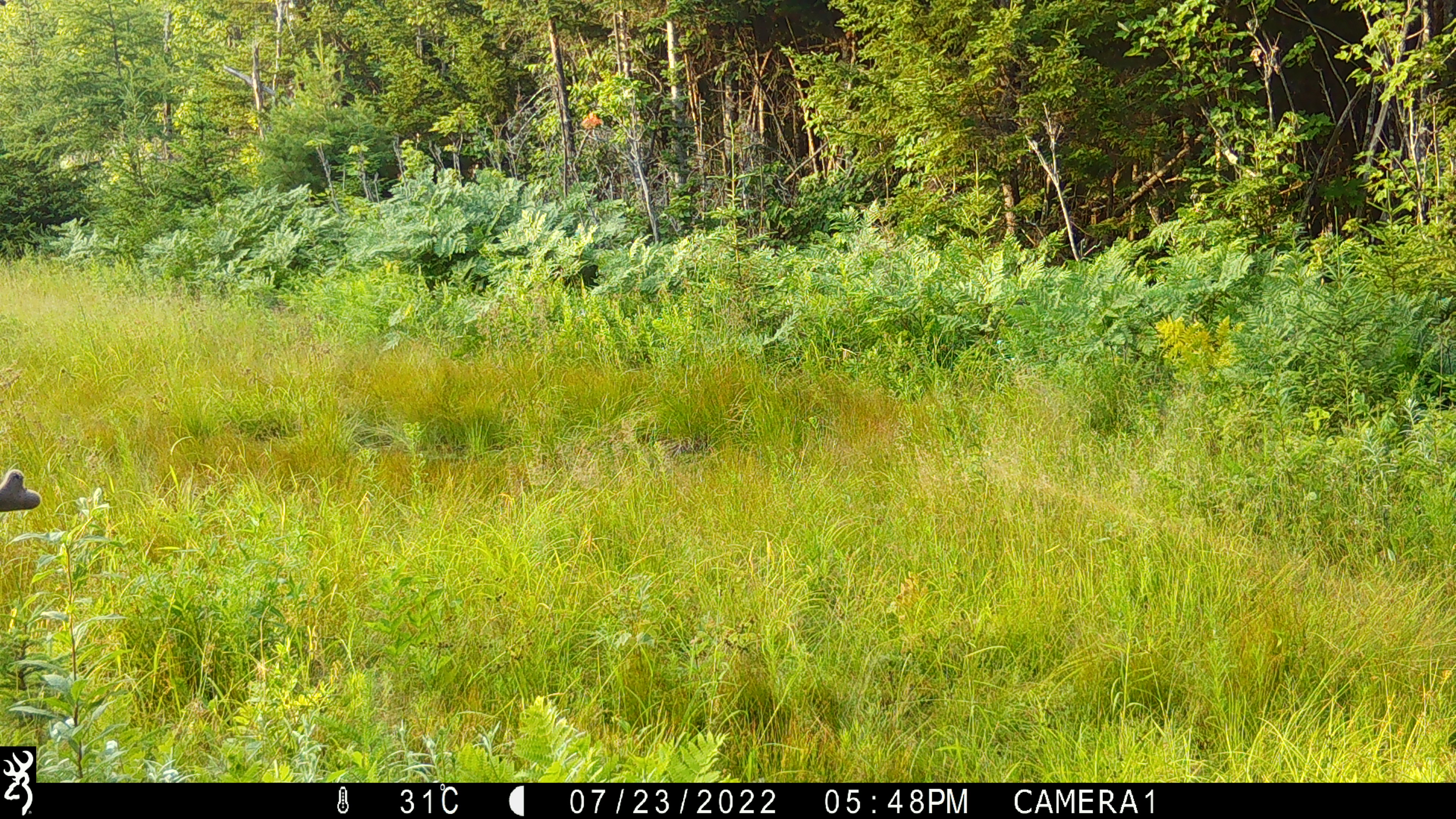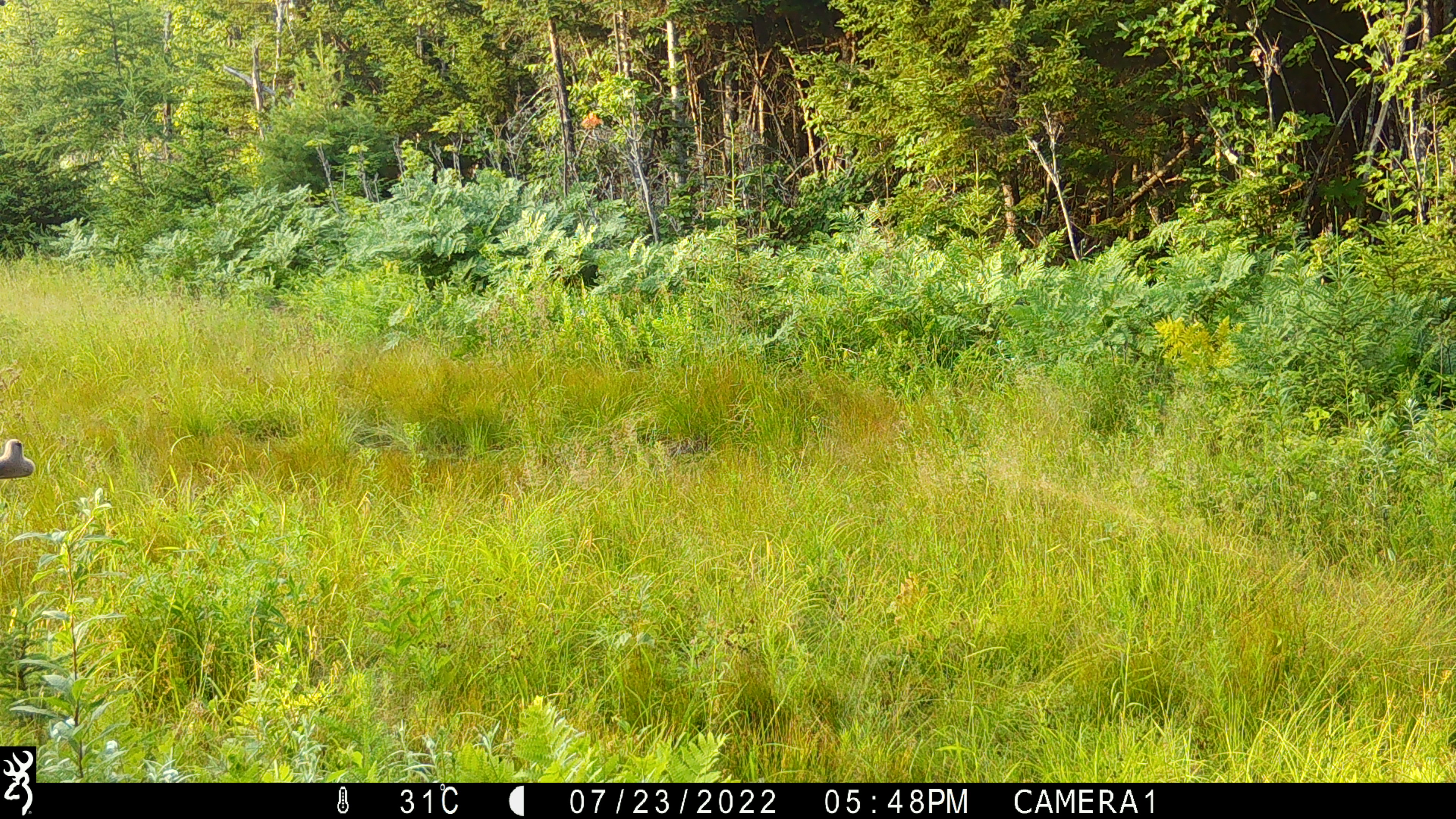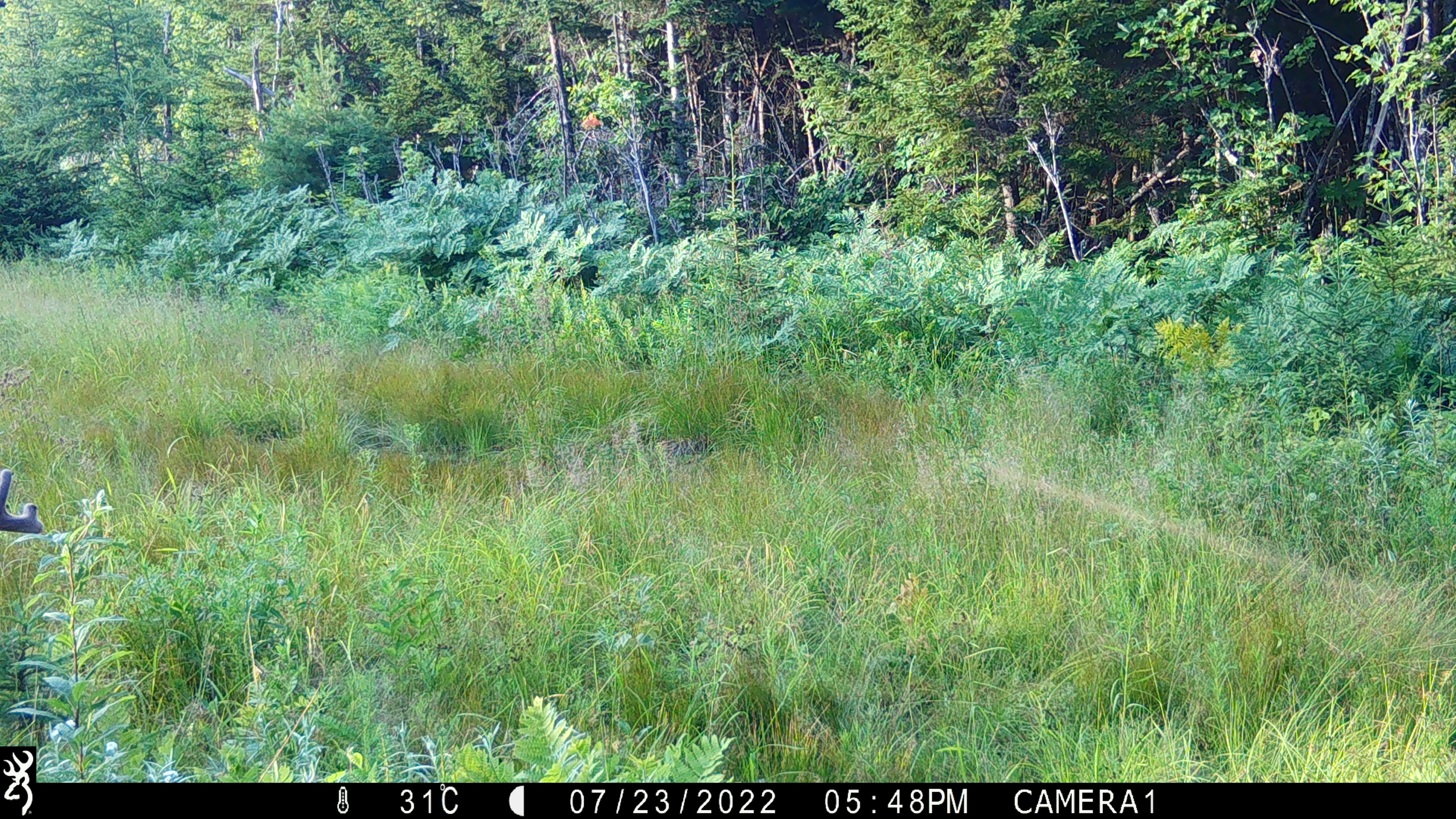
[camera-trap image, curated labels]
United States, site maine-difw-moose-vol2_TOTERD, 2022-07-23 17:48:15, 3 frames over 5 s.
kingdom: Animalia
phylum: Chordata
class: Mammalia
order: Artiodactyla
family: Cervidae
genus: Odocoileus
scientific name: Odocoileus virginianus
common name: white-tailed deer